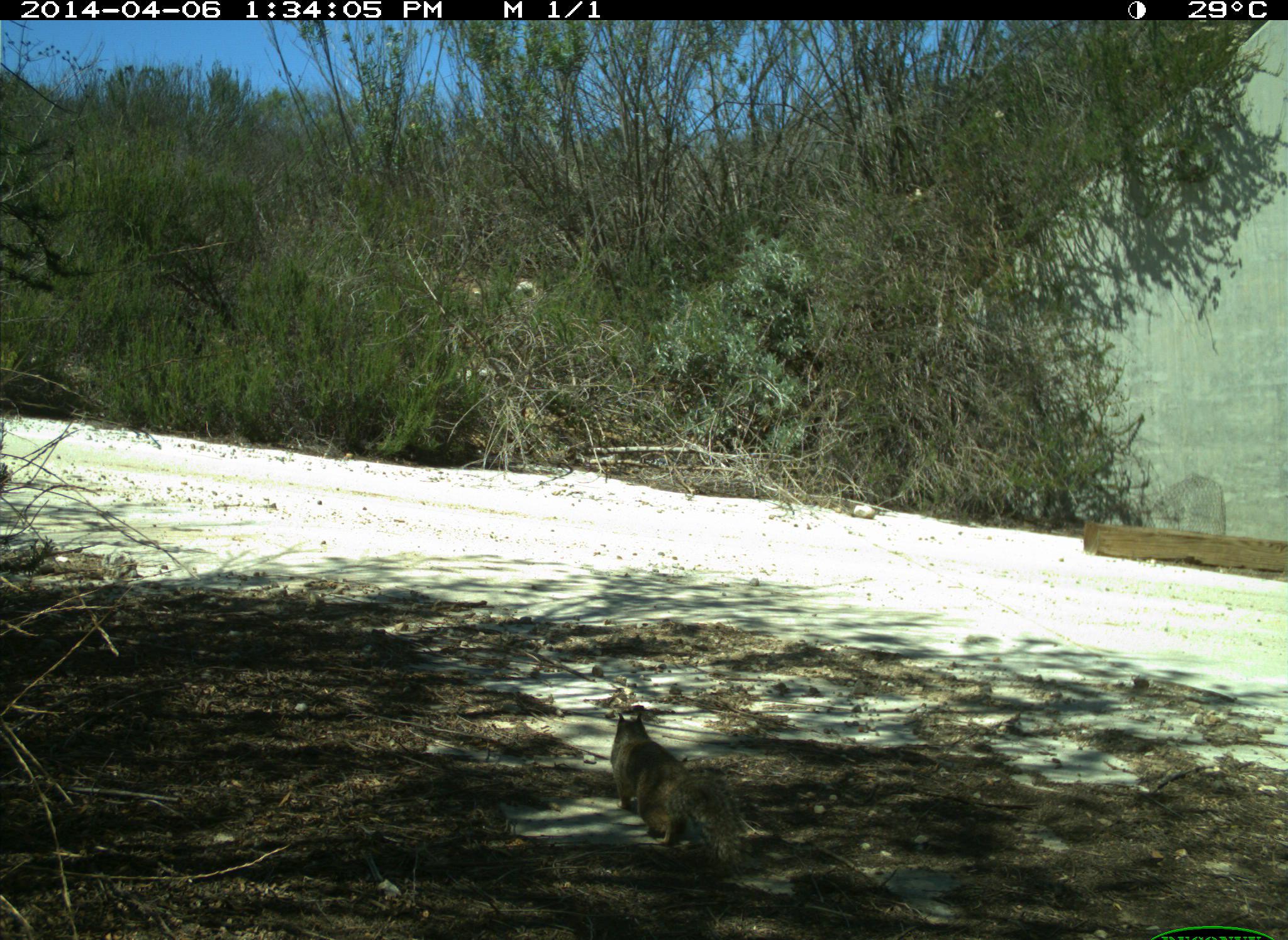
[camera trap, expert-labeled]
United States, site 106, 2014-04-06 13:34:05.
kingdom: Animalia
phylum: Chordata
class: Mammalia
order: Rodentia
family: Sciuridae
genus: Sciurus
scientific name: Sciurus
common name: squirrel